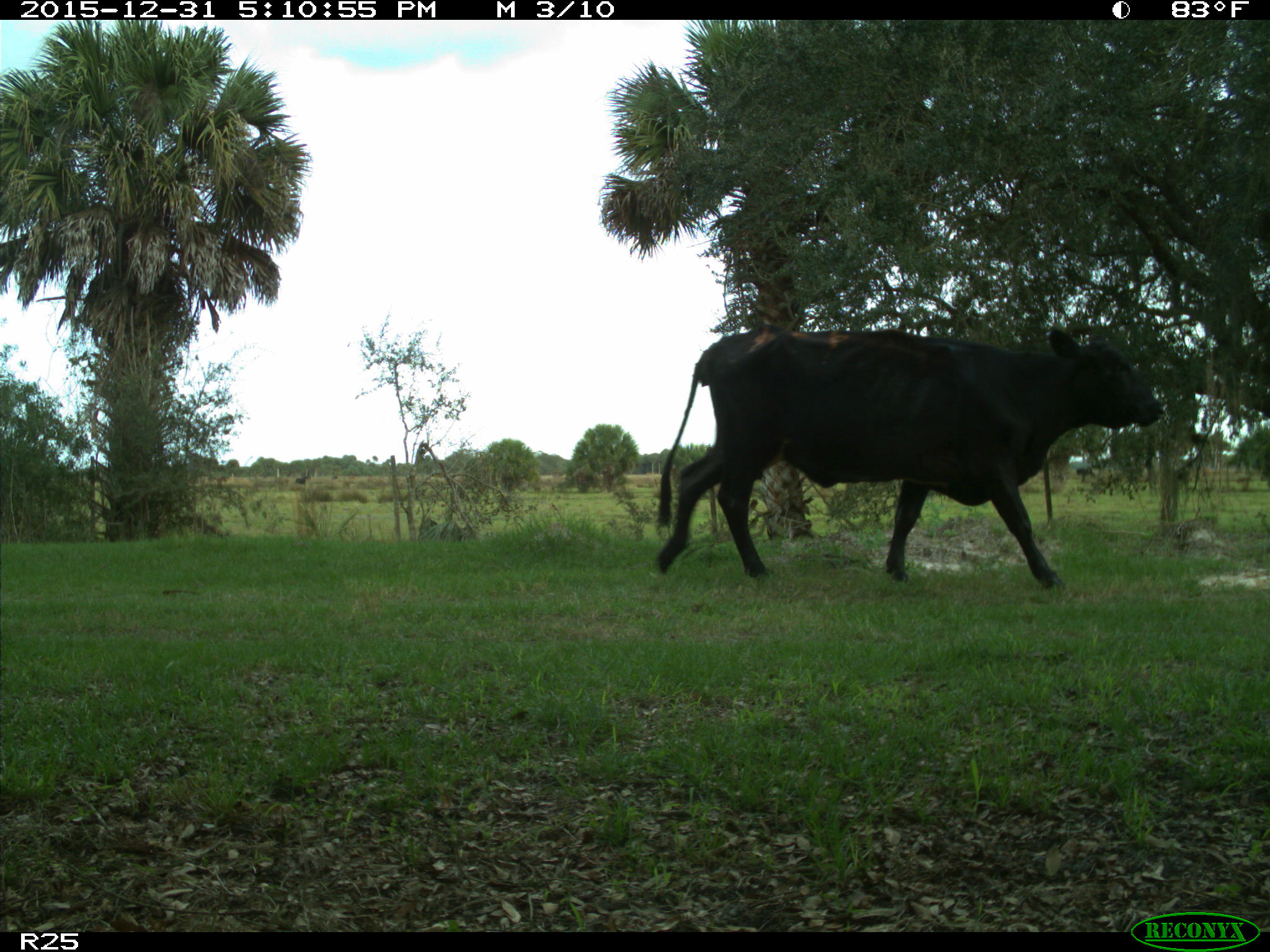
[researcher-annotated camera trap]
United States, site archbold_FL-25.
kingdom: Animalia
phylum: Chordata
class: Mammalia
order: Artiodactyla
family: Bovidae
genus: Bos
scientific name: Bos taurus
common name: domestic cow